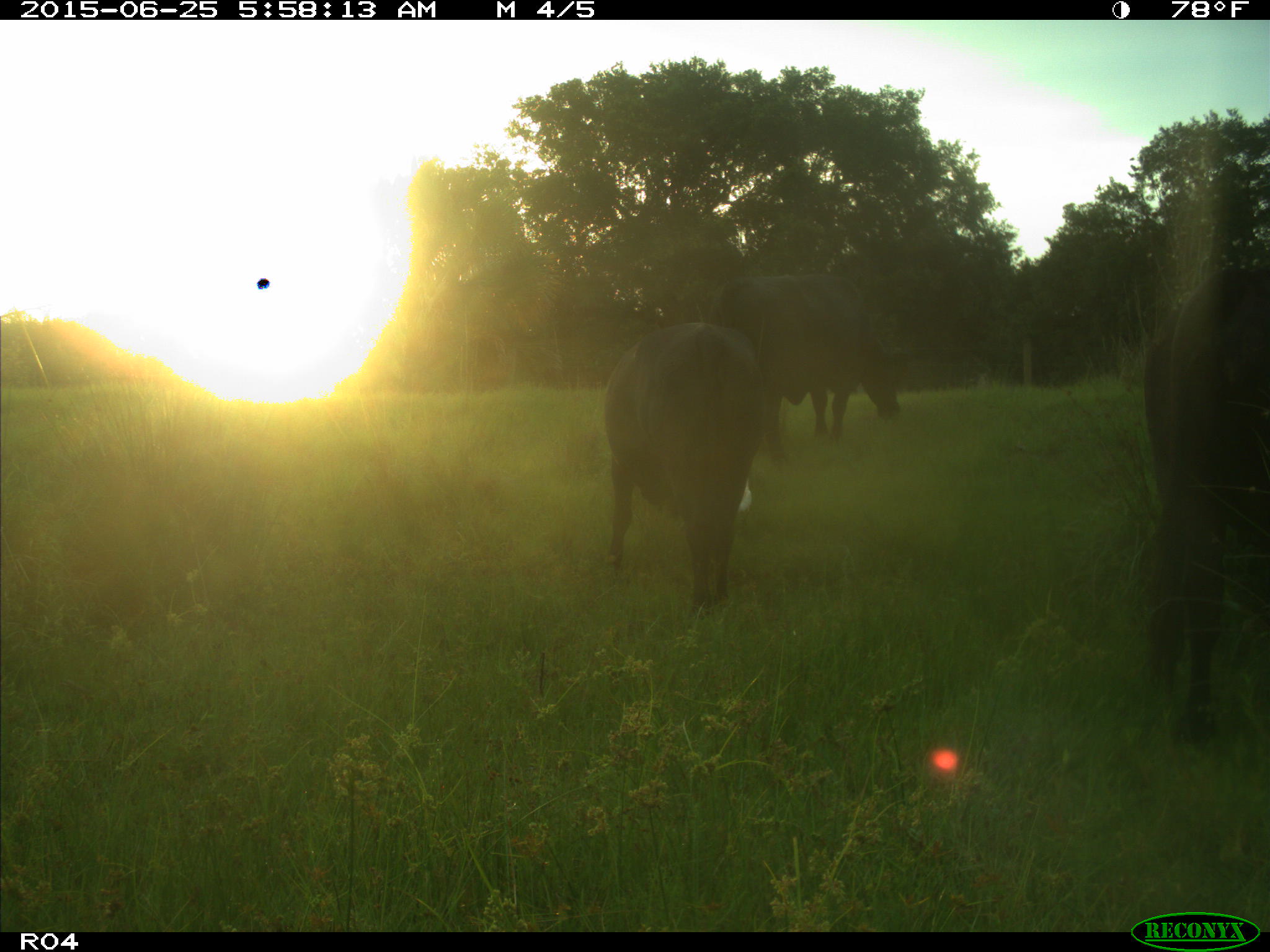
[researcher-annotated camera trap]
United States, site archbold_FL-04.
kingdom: Animalia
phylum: Chordata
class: Mammalia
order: Artiodactyla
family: Bovidae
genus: Bos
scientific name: Bos taurus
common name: domestic cow